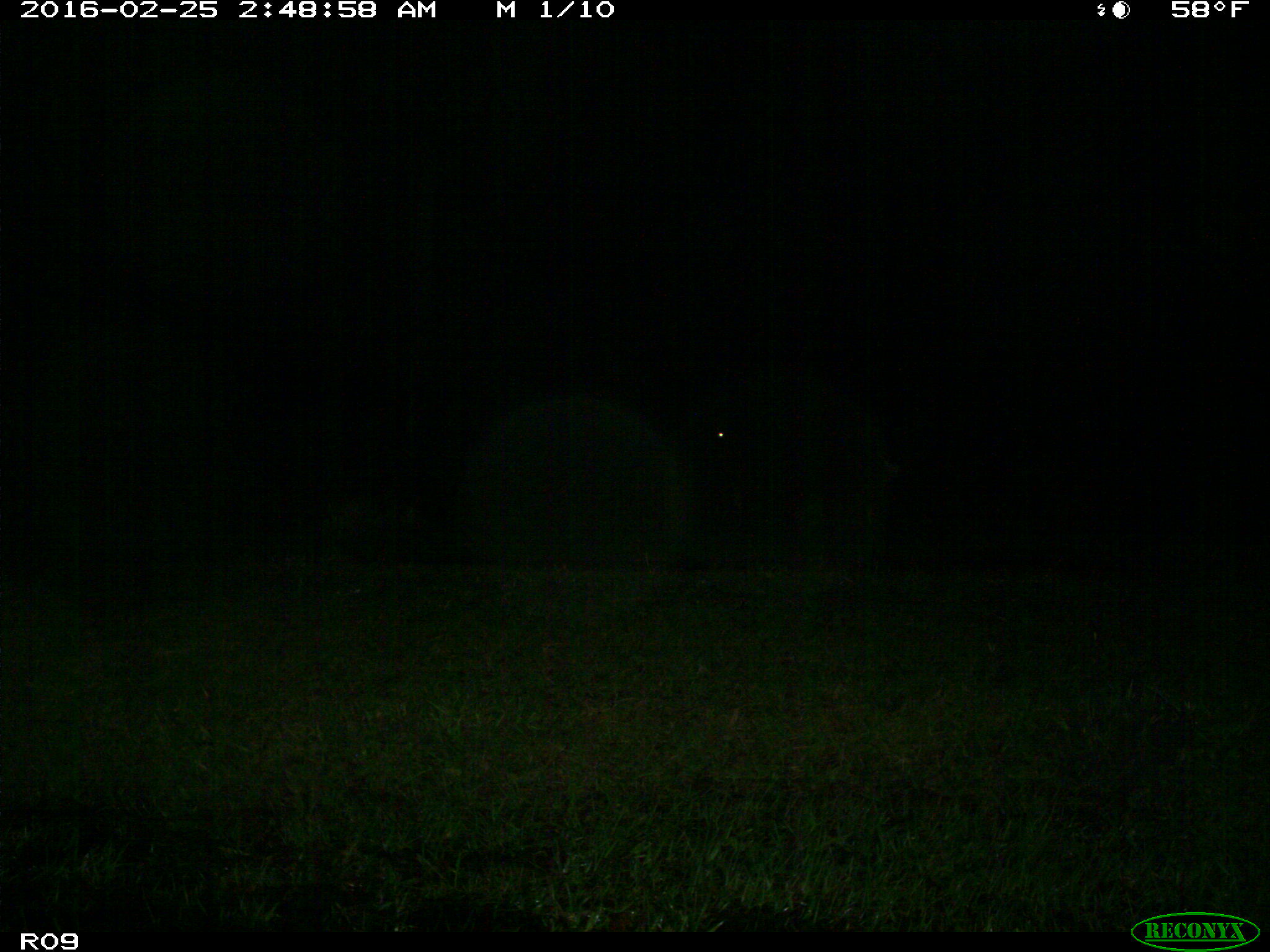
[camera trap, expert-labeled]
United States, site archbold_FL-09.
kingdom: Animalia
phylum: Chordata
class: Mammalia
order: Artiodactyla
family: Bovidae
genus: Bos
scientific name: Bos taurus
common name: domestic cow